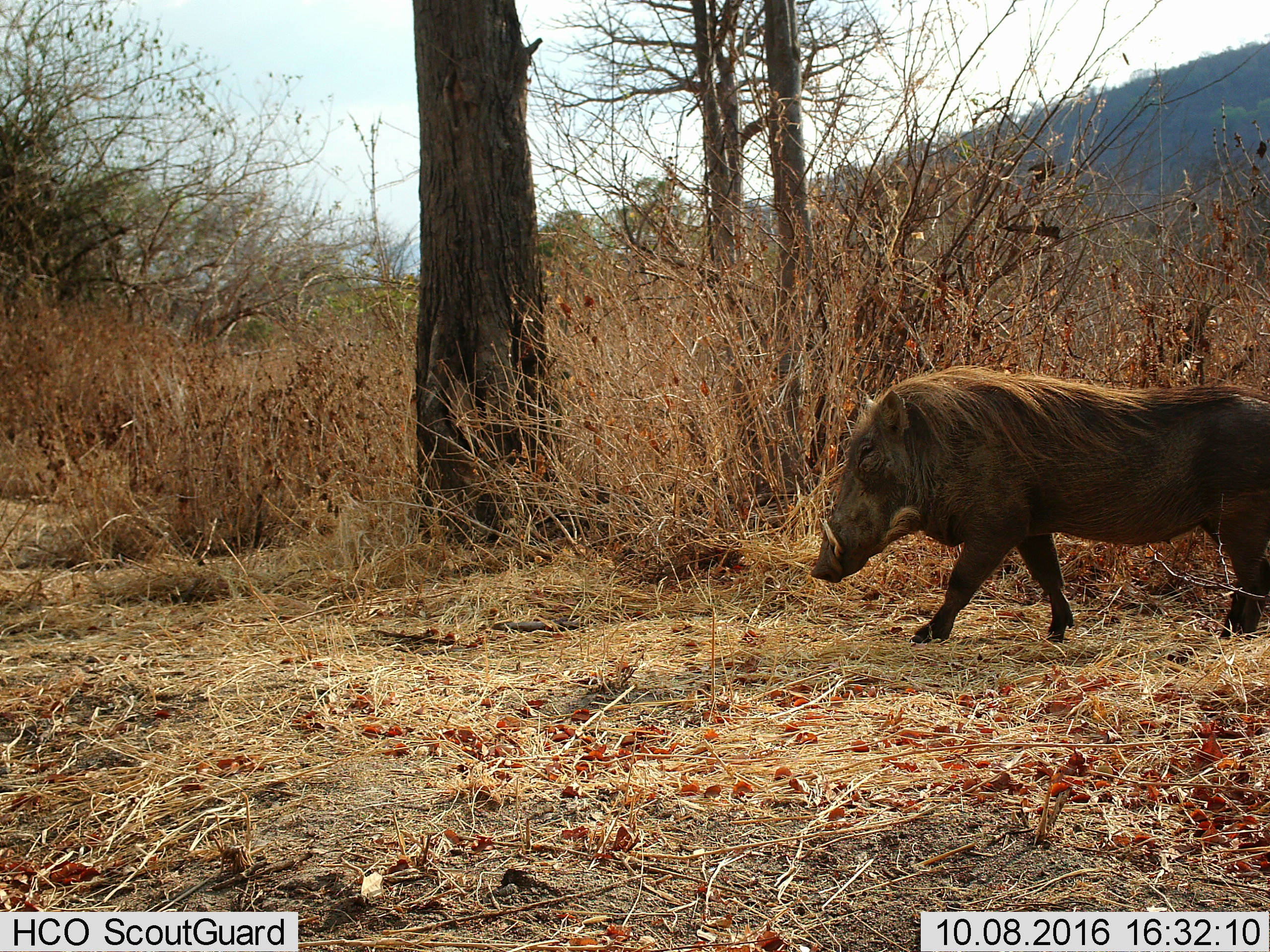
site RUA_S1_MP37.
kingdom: Animalia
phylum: Chordata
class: Mammalia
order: Artiodactyla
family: Suidae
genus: Phacochoerus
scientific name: Phacochoerus africanus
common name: warthog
Warthog (Phacochoerus africanus), count 1. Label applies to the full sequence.